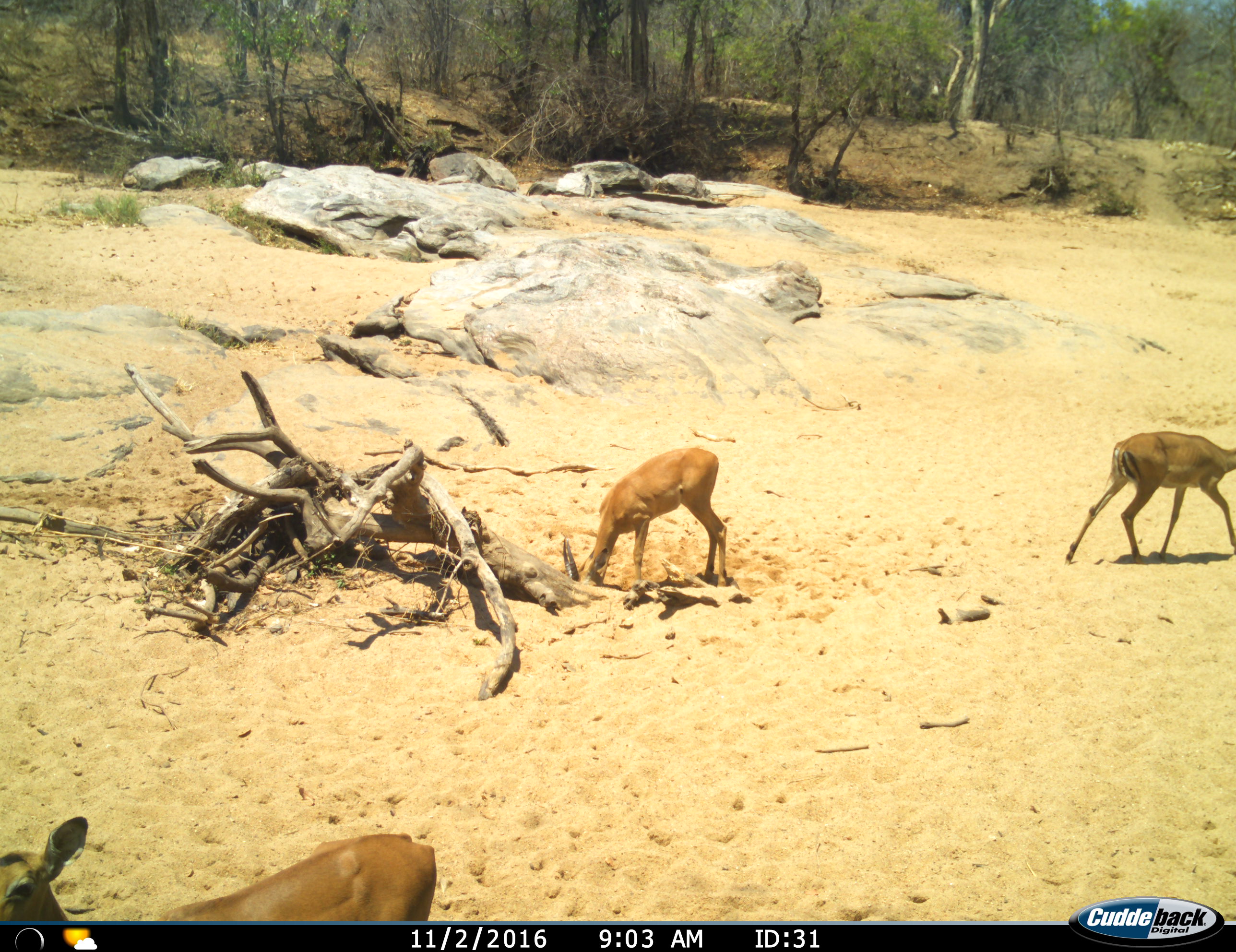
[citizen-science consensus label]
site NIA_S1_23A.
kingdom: Animalia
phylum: Chordata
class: Mammalia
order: Artiodactyla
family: Bovidae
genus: Aepyceros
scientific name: Aepyceros melampus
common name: impala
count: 3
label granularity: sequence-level